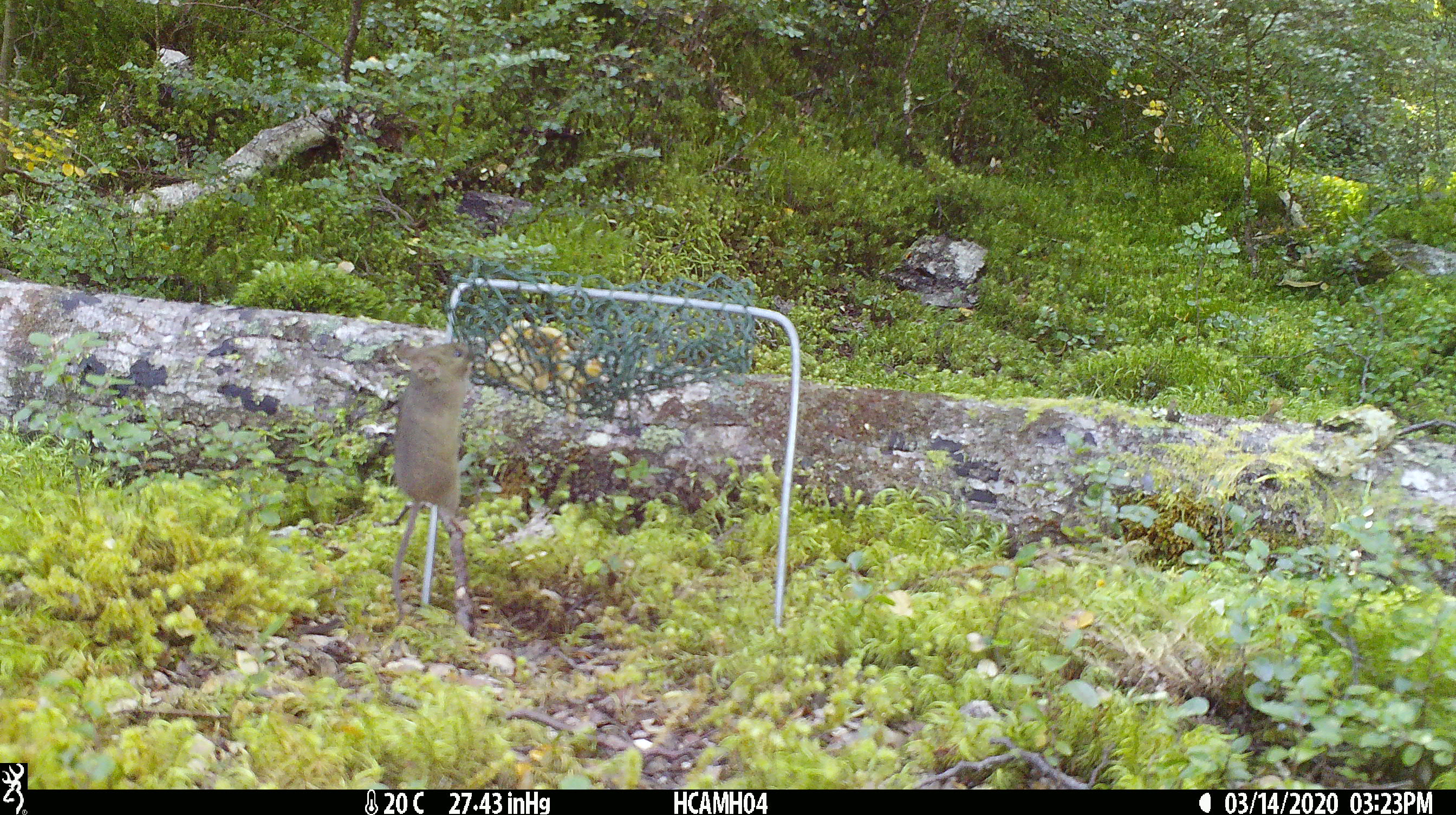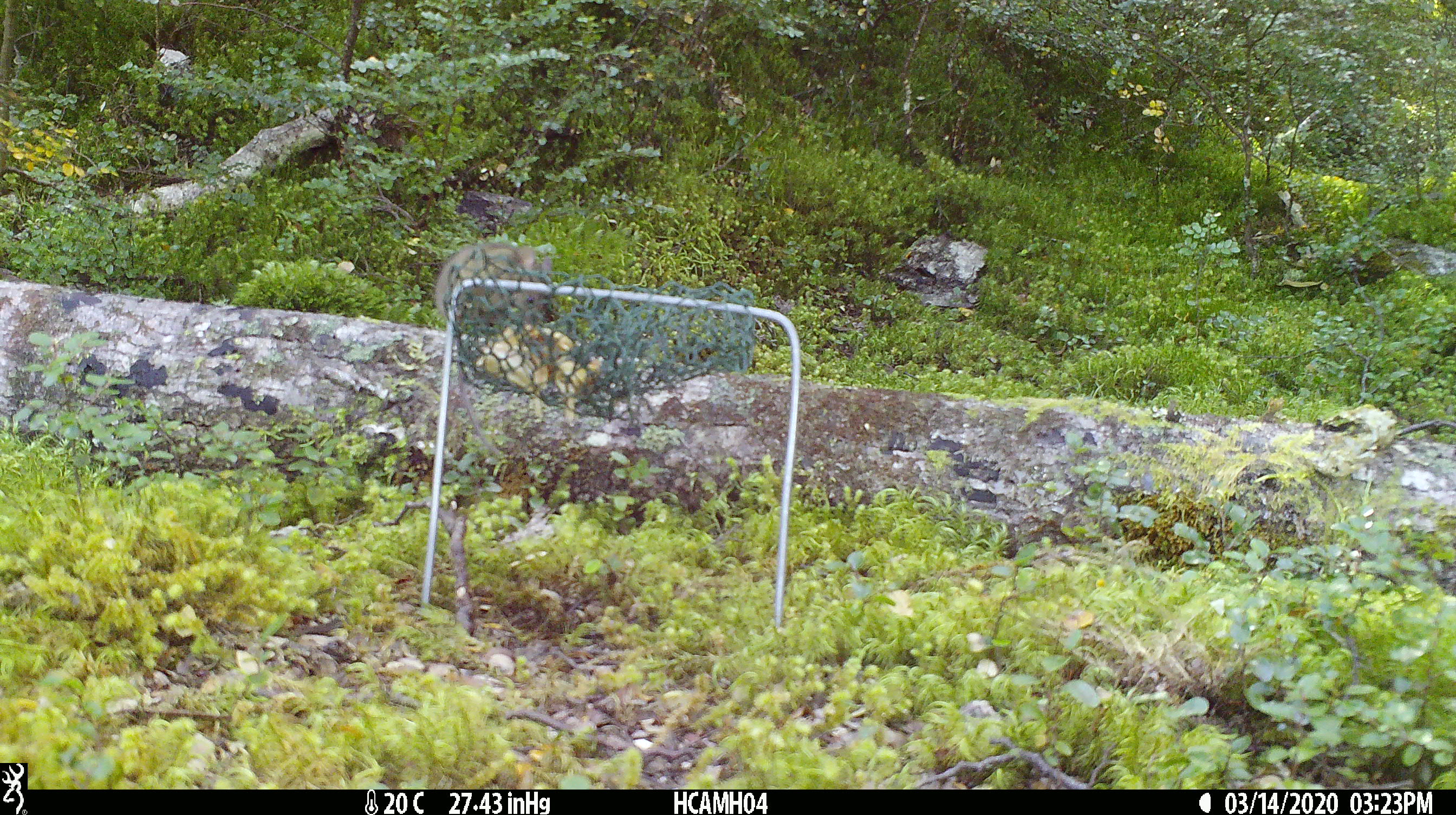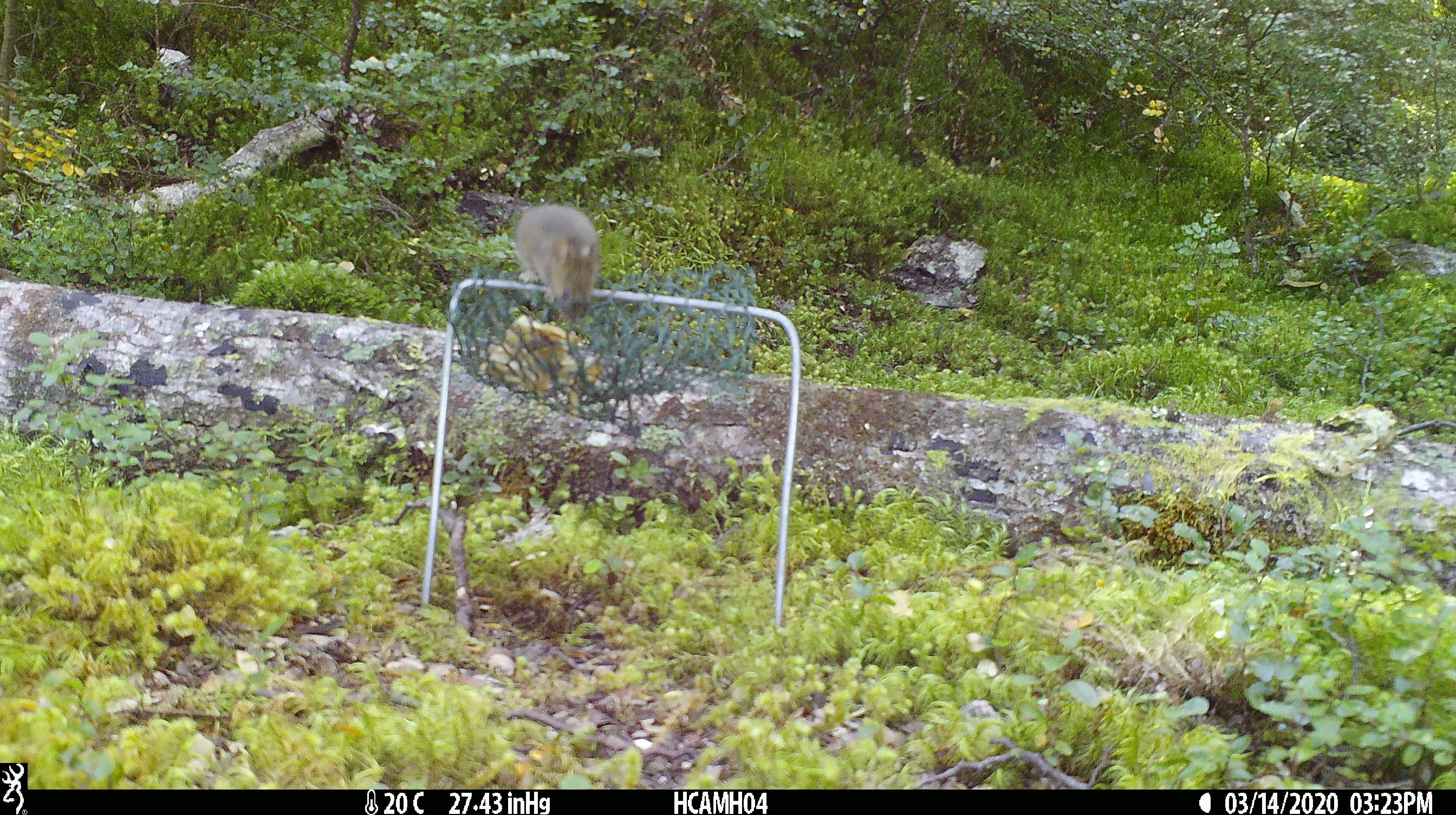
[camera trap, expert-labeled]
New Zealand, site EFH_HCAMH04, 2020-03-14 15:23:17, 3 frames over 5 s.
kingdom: Animalia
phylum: Chordata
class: Mammalia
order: Rodentia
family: Muridae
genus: Mus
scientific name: Mus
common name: mouse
Mouse (Mus).